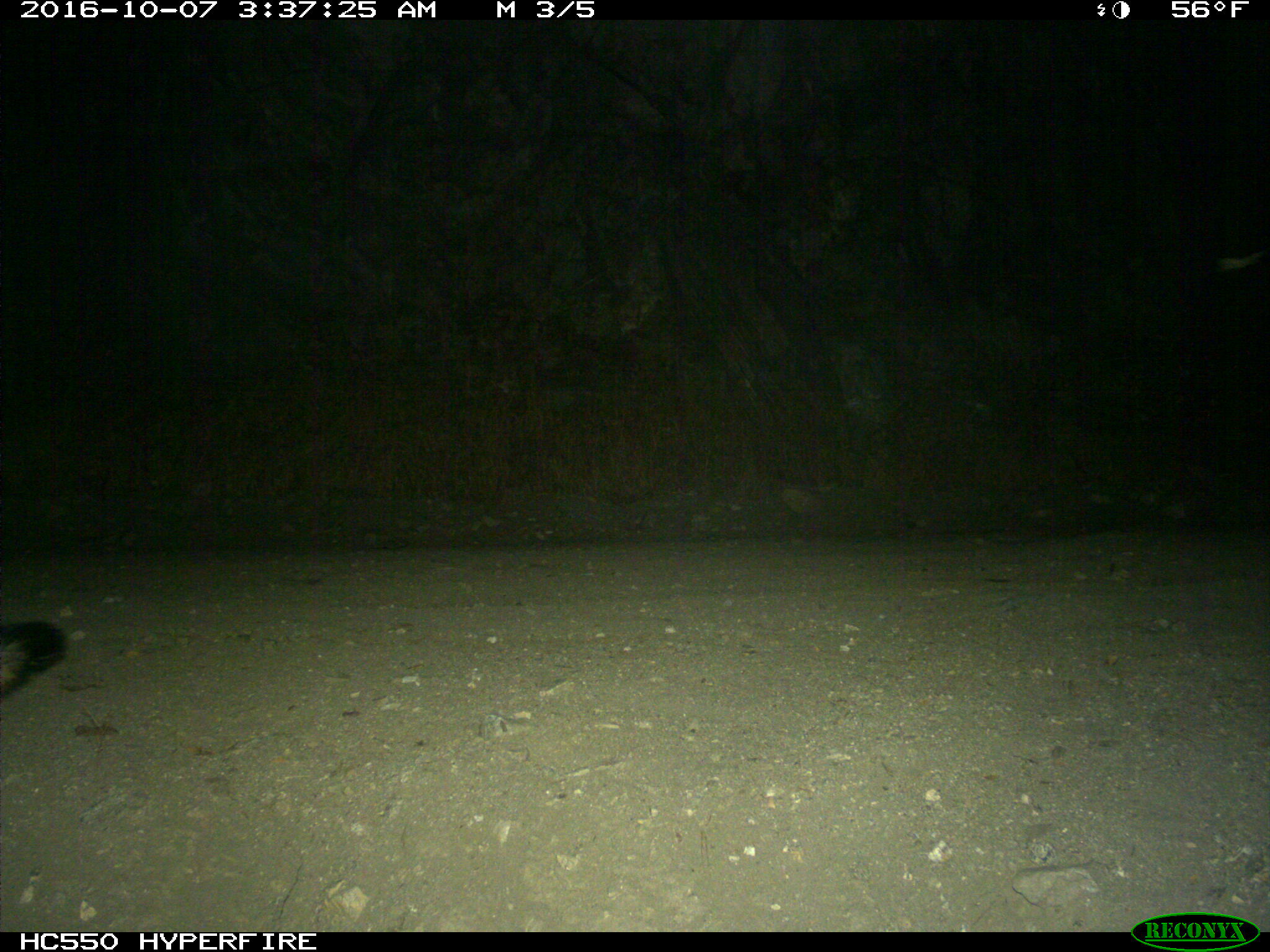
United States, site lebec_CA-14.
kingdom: Animalia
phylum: Chordata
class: Mammalia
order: Carnivora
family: Canidae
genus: Urocyon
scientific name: Urocyon cinereoargenteus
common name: gray fox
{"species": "Urocyon cinereoargenteus (gray fox)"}